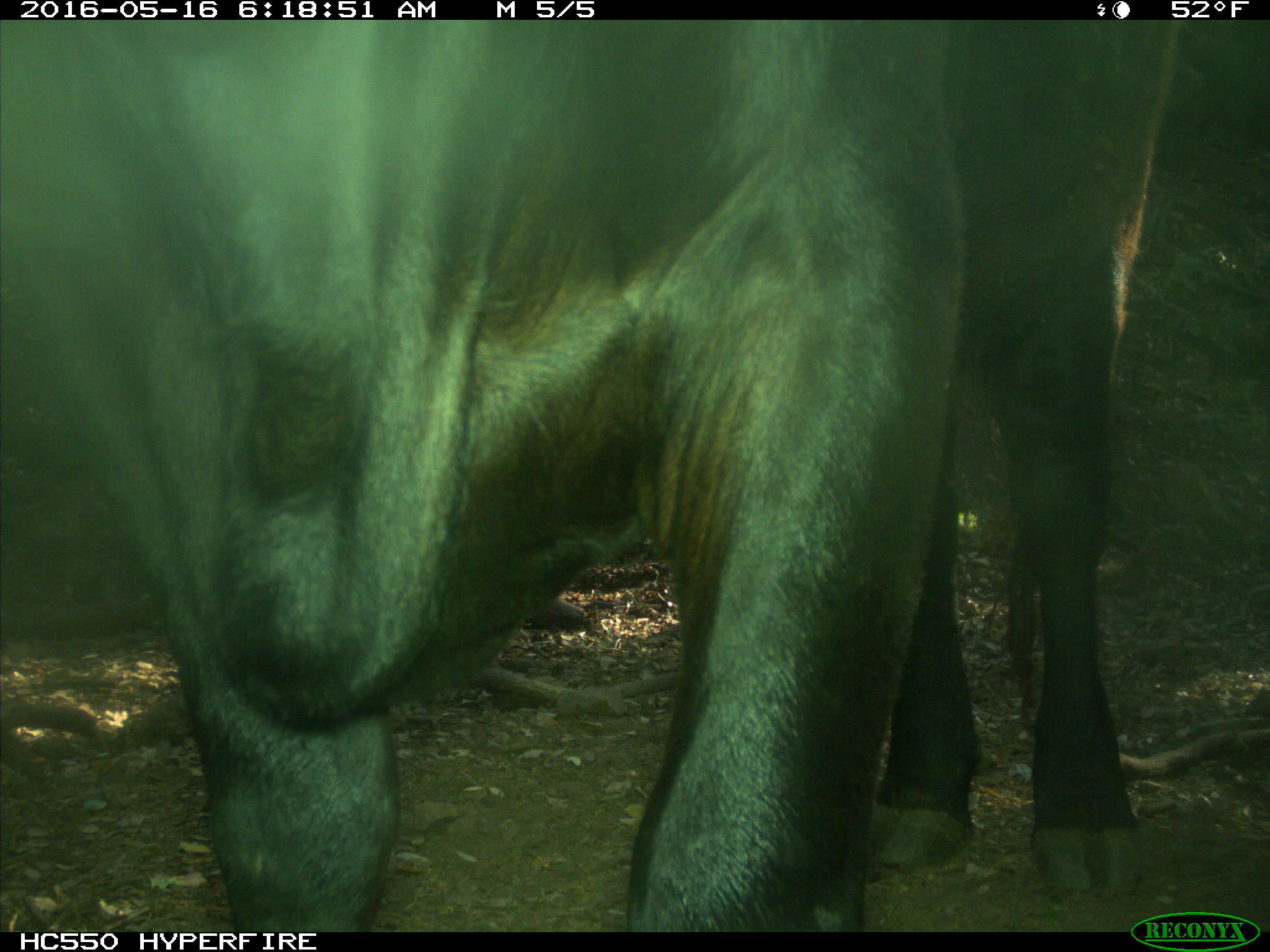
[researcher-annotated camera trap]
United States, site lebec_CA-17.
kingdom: Animalia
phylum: Chordata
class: Mammalia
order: Artiodactyla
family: Bovidae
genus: Bos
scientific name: Bos taurus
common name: domestic cow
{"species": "Bos taurus (domestic cow)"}